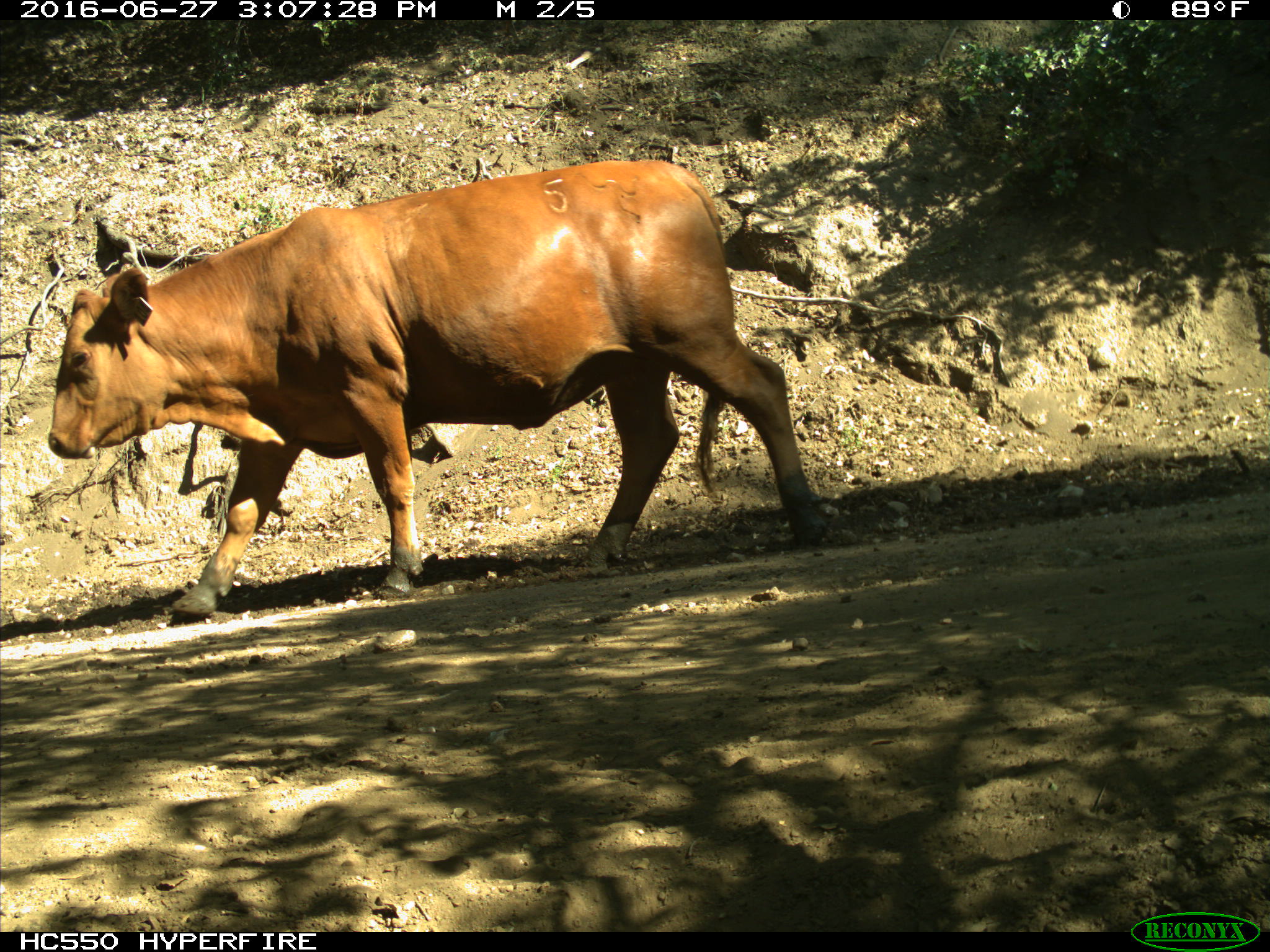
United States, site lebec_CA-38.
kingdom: Animalia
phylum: Chordata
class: Mammalia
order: Artiodactyla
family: Bovidae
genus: Bos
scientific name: Bos taurus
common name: domestic cow